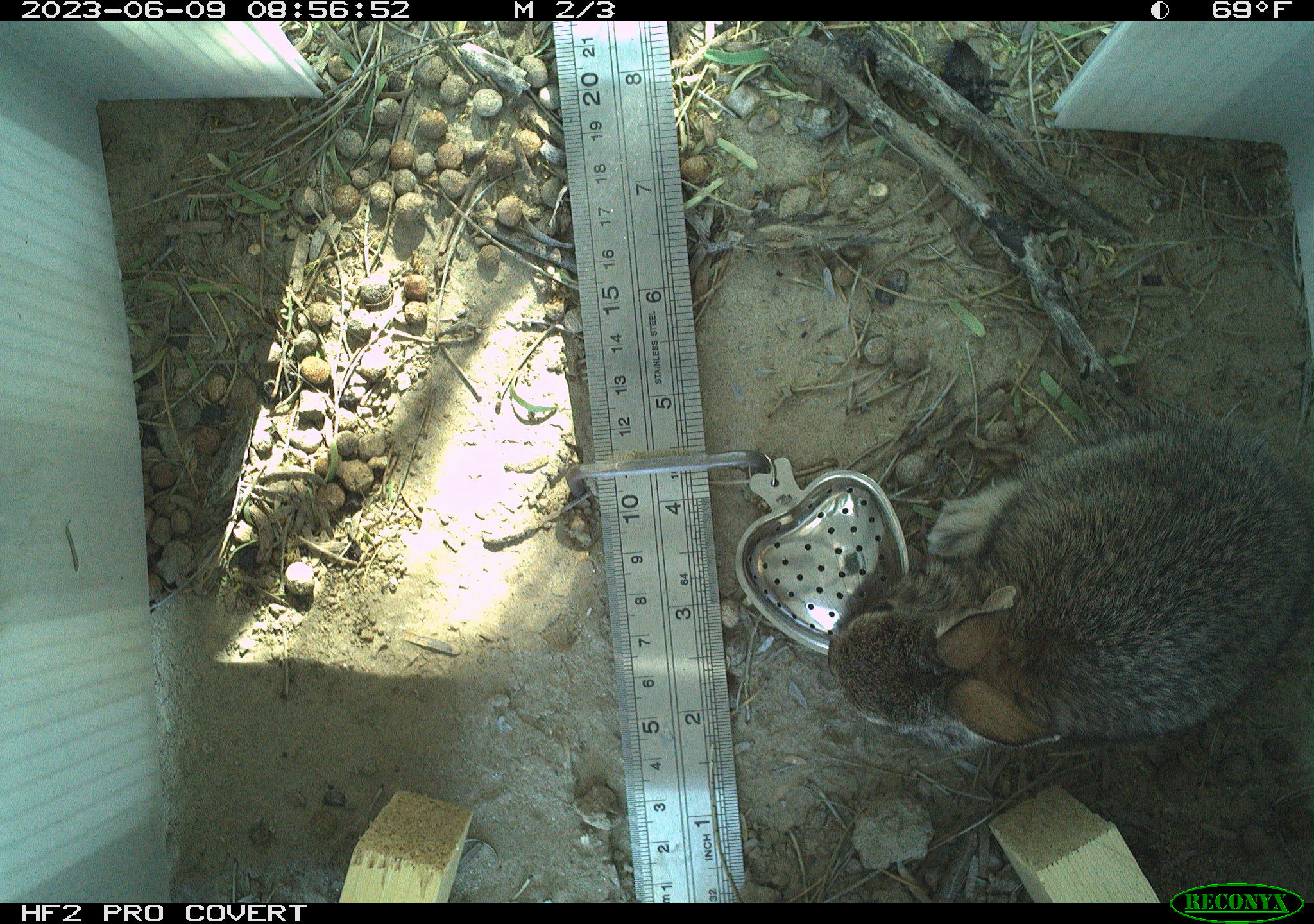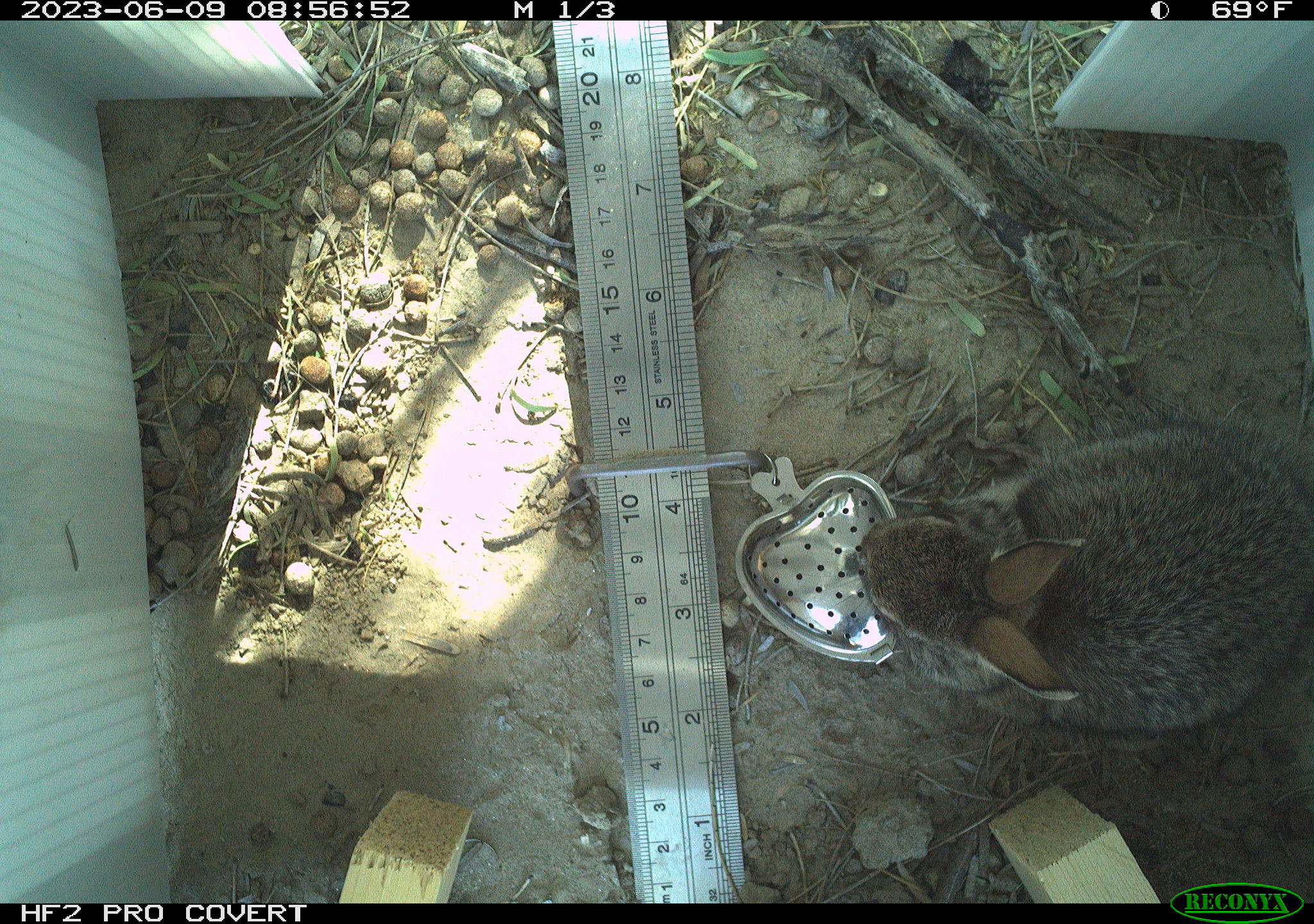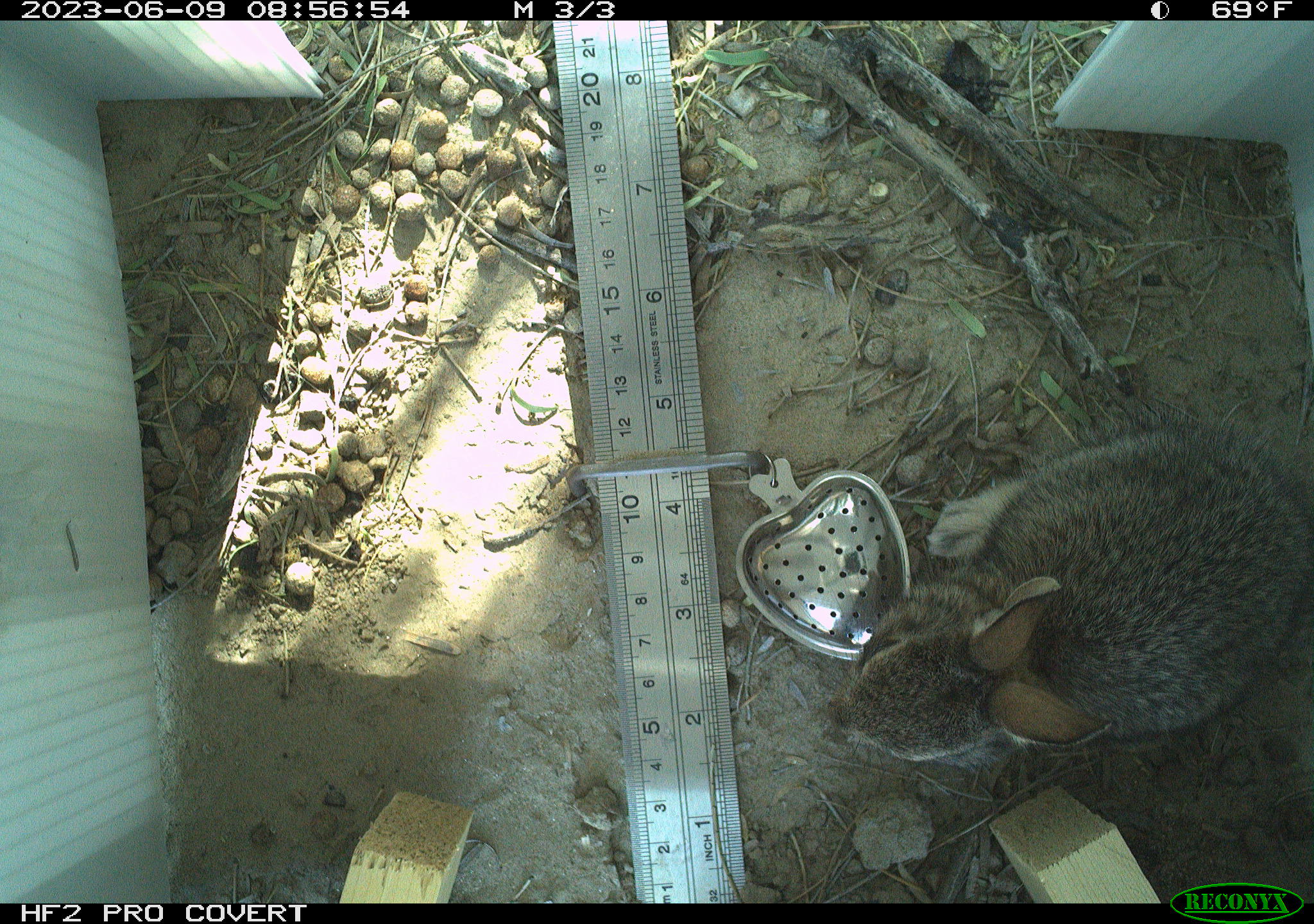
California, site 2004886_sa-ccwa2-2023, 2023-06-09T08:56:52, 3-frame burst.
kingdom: Animalia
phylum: Chordata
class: Mammalia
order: Lagomorpha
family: Leporidae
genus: Sylvilagus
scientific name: Sylvilagus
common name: cottontail rabbits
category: sylvilagus species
Sylvilagus species (cottontail rabbits) (Sylvilagus).